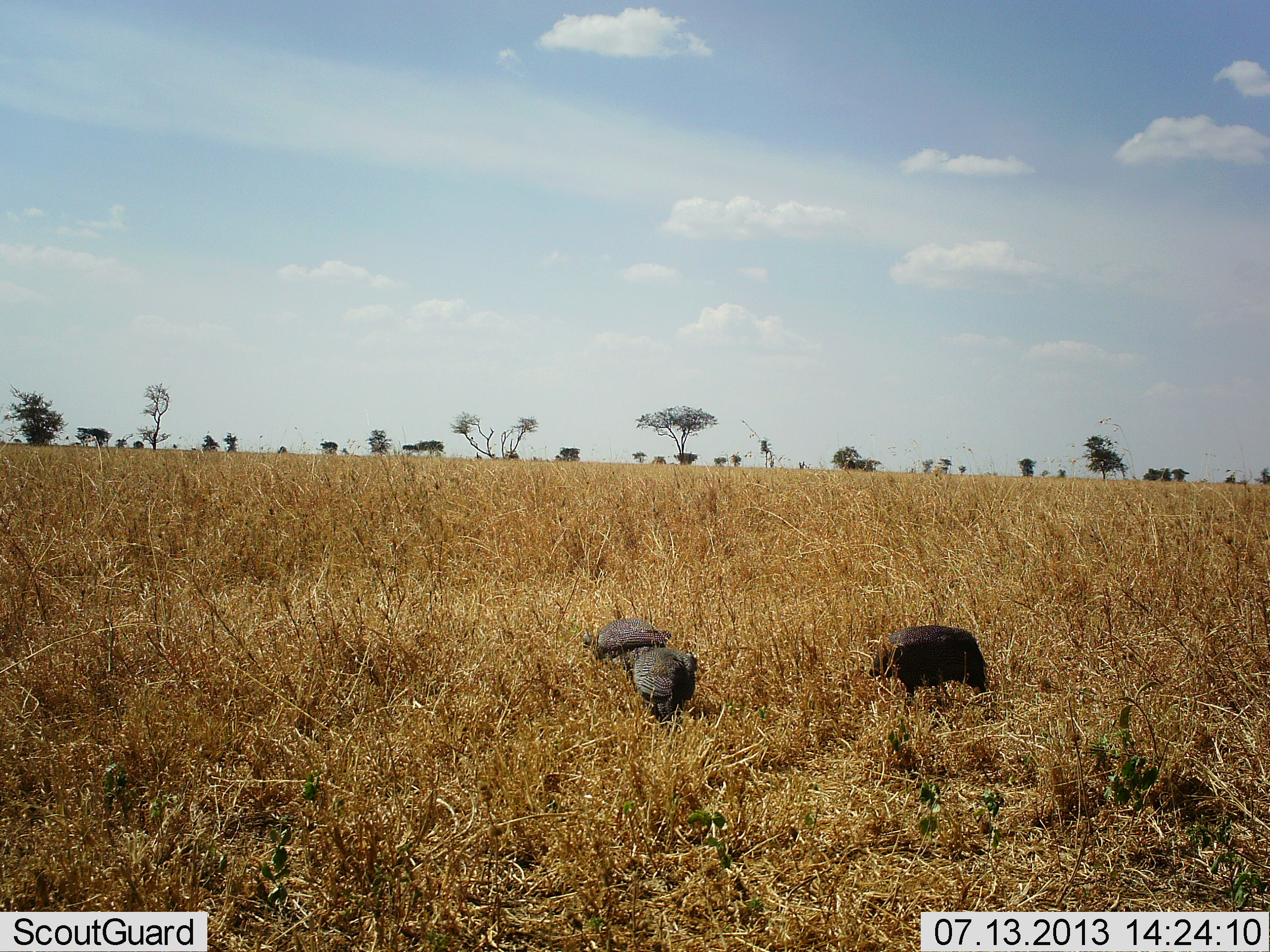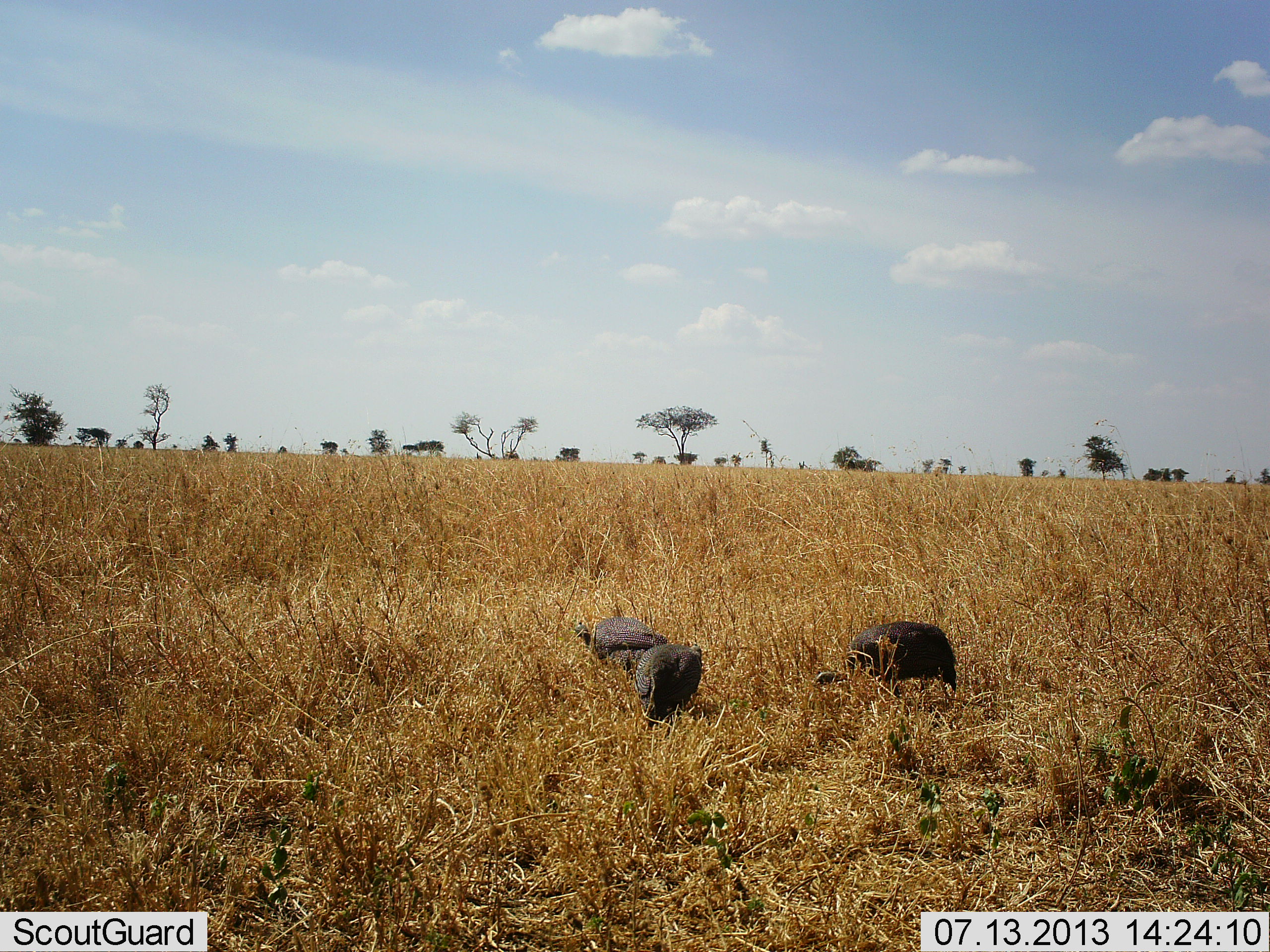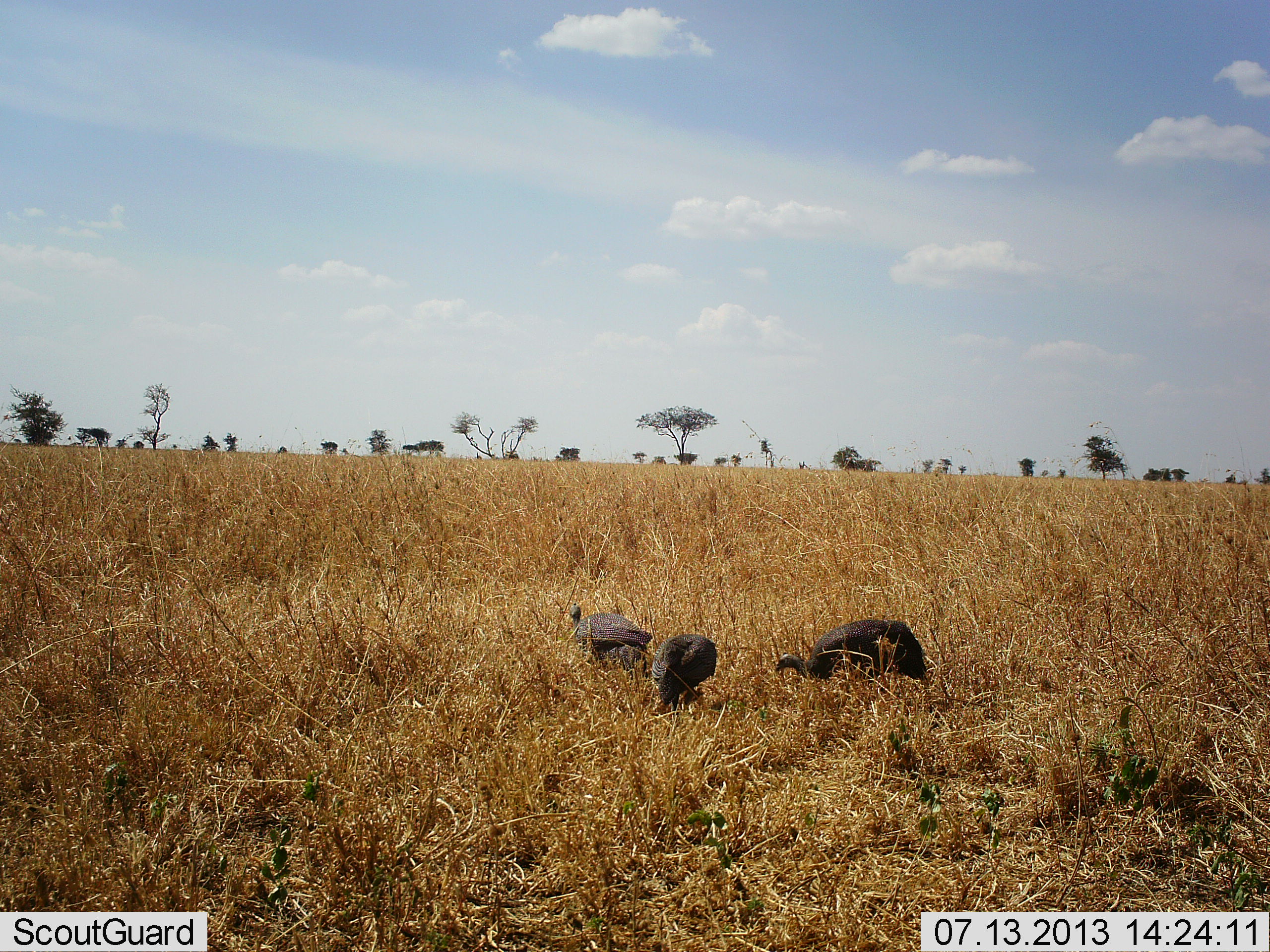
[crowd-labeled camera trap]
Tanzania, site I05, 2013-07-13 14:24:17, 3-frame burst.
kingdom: Animalia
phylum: Chordata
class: Aves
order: Galliformes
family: Numididae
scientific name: Numididae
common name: guinea fowl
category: guineafowl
Guineafowl (guinea fowl) (Numididae), count 3. Behavior (volunteer vote fractions): standing 10%, resting 0%, moving 20%, interacting 0%. Young present (vote fraction): 0%. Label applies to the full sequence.